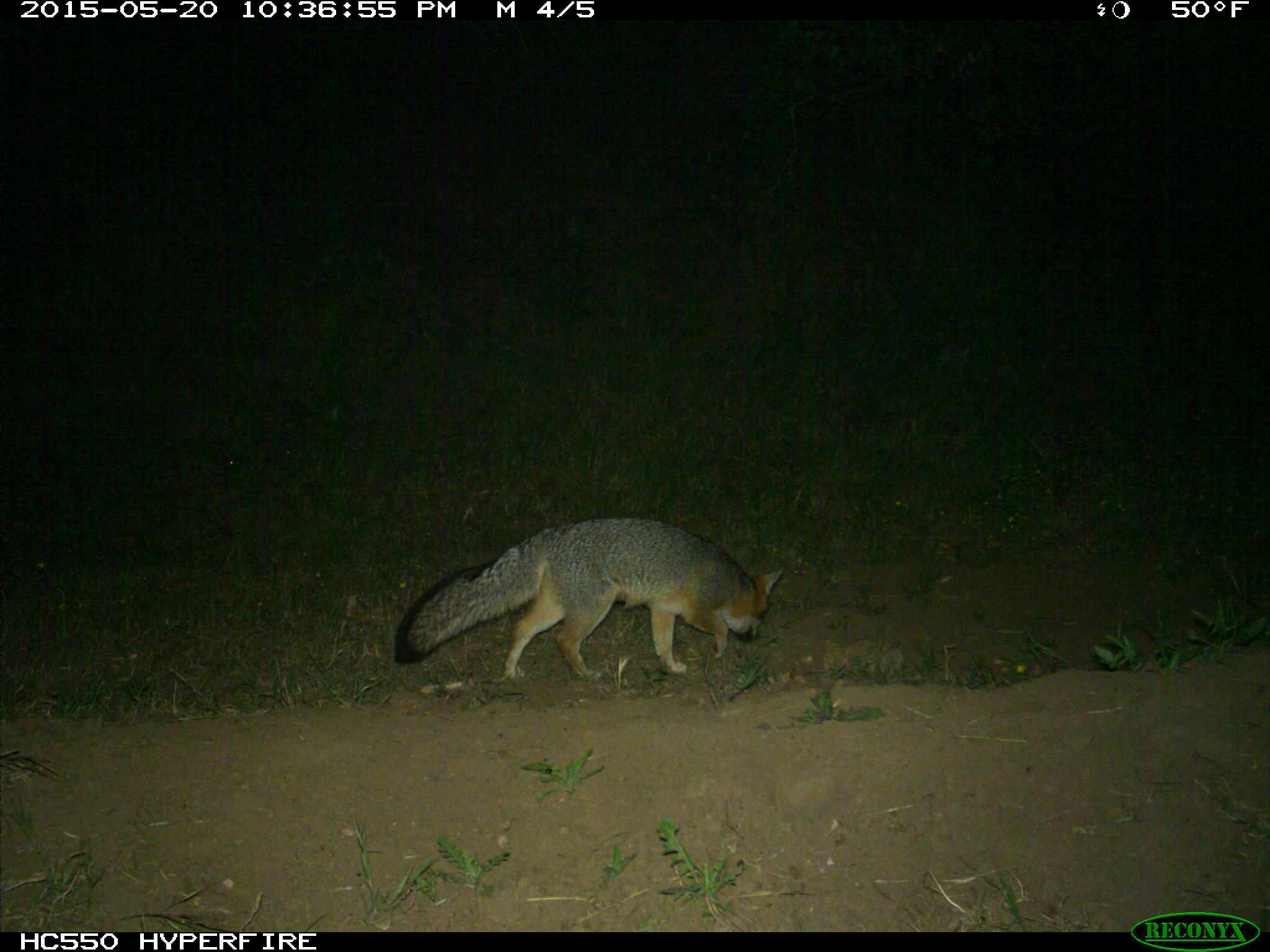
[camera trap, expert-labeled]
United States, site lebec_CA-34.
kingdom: Animalia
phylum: Chordata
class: Mammalia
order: Carnivora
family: Canidae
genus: Urocyon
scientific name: Urocyon cinereoargenteus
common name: gray fox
Urocyon cinereoargenteus (gray fox).